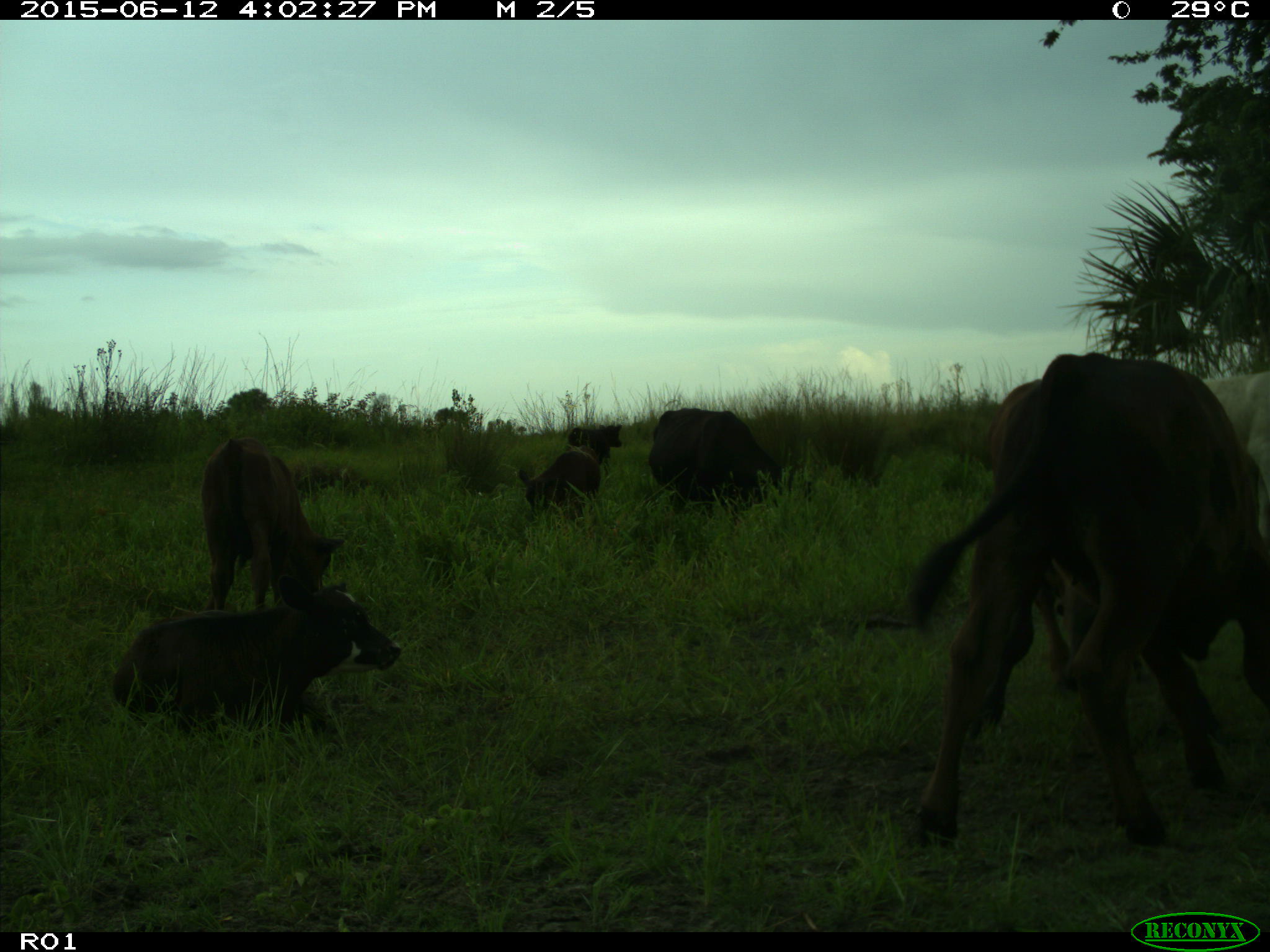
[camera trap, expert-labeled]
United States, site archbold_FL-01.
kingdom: Animalia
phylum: Chordata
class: Mammalia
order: Artiodactyla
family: Bovidae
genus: Bos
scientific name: Bos taurus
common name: domestic cow